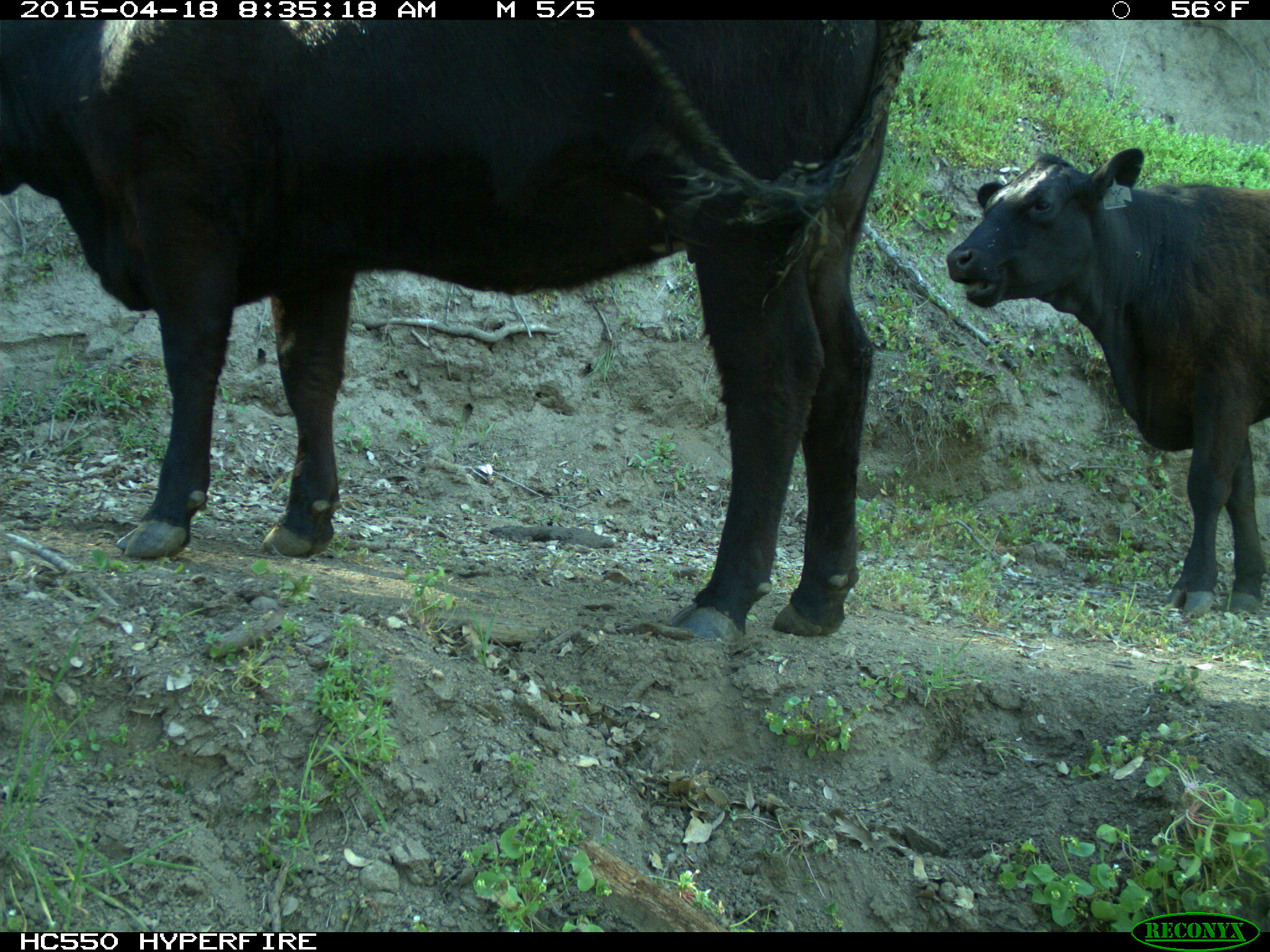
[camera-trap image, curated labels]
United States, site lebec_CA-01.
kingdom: Animalia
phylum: Chordata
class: Mammalia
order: Artiodactyla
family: Bovidae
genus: Bos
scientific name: Bos taurus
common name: domestic cow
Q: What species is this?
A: Bos taurus (domestic cow).